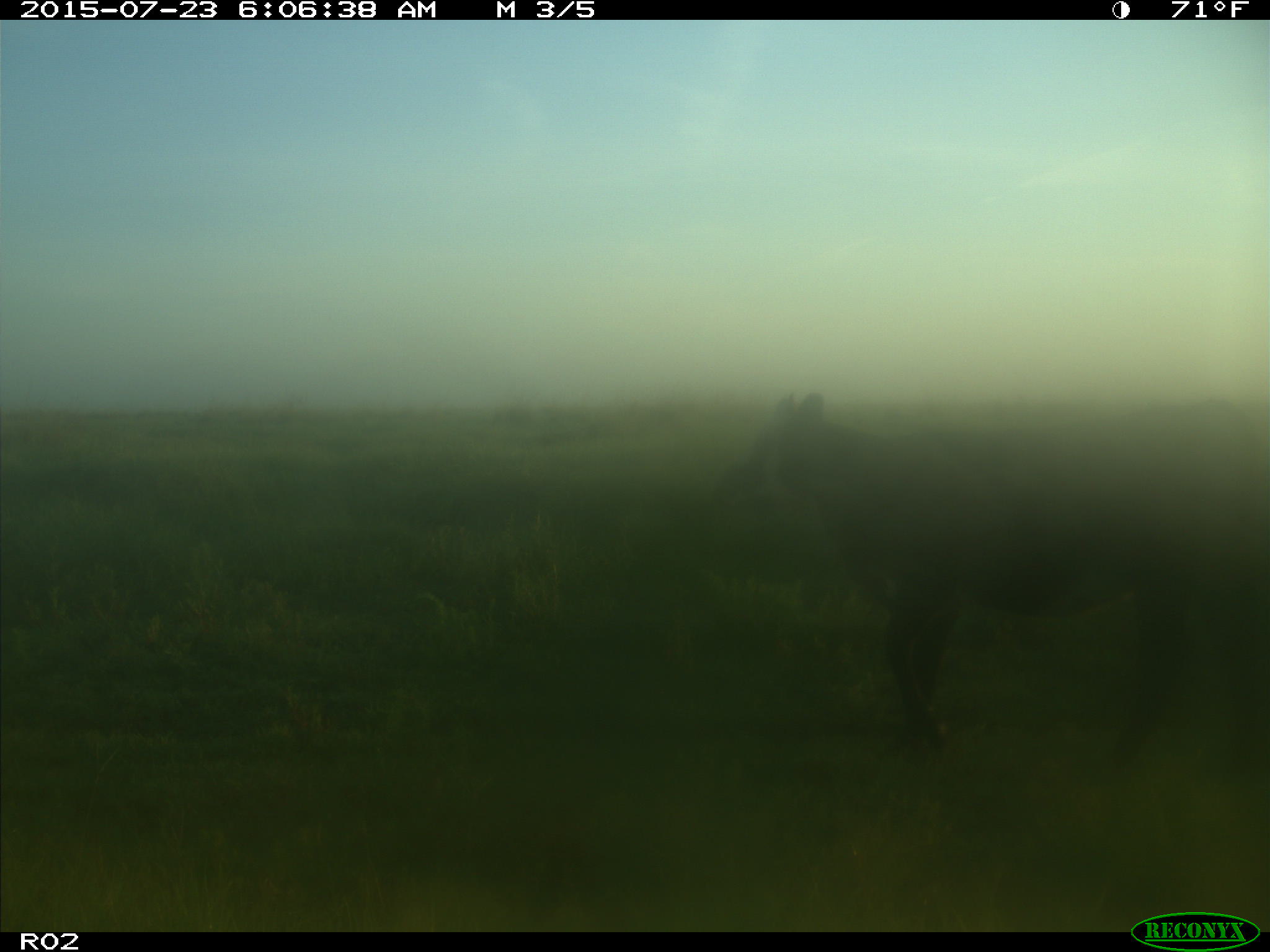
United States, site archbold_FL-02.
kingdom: Animalia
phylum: Chordata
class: Mammalia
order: Artiodactyla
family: Bovidae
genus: Bos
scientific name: Bos taurus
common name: domestic cow